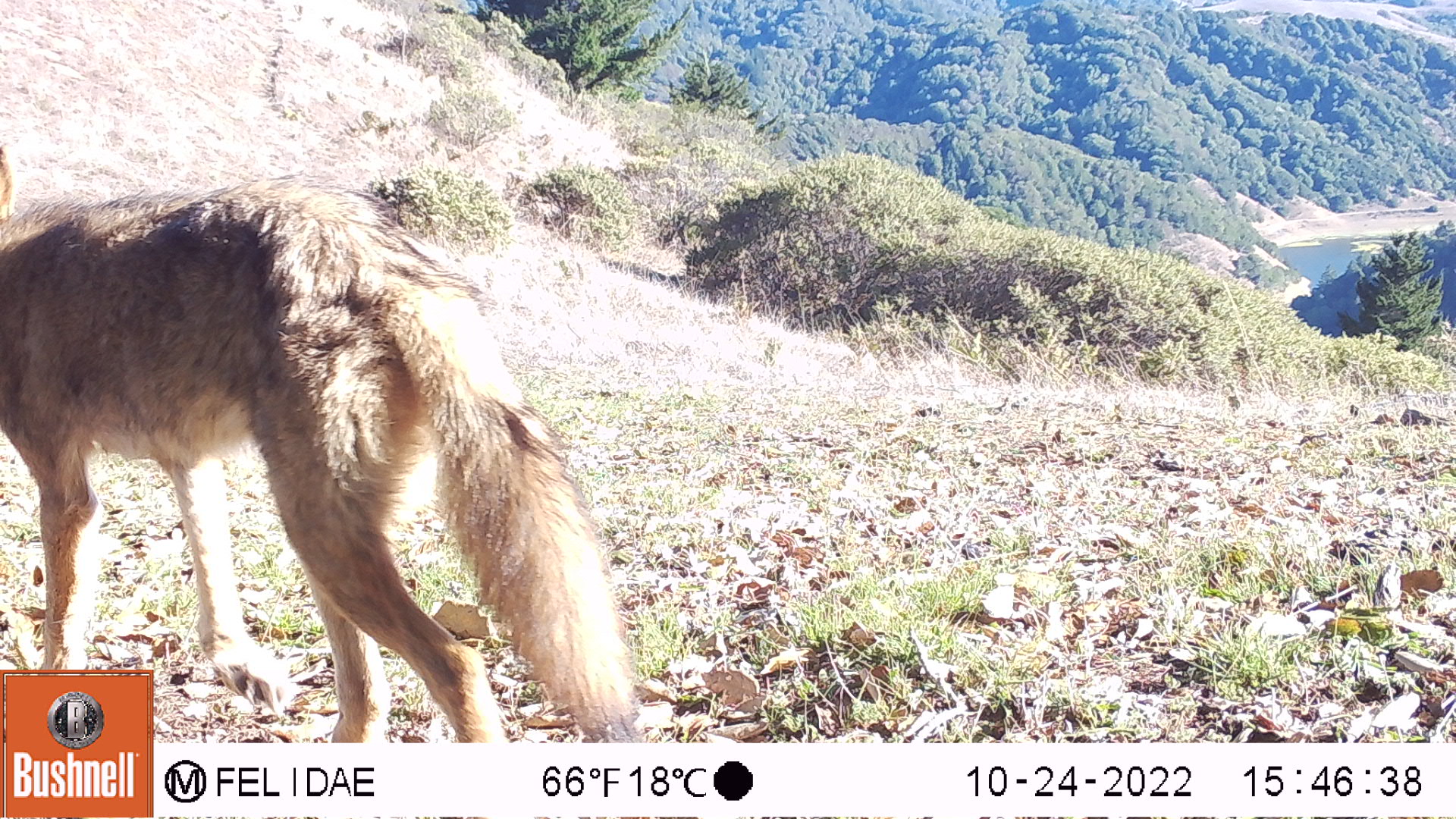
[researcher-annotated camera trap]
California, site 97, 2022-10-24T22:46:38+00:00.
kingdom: Animalia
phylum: Chordata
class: Mammalia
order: Carnivora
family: Canidae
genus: Canis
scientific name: Canis latrans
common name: coyote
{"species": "coyote (Canis latrans)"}